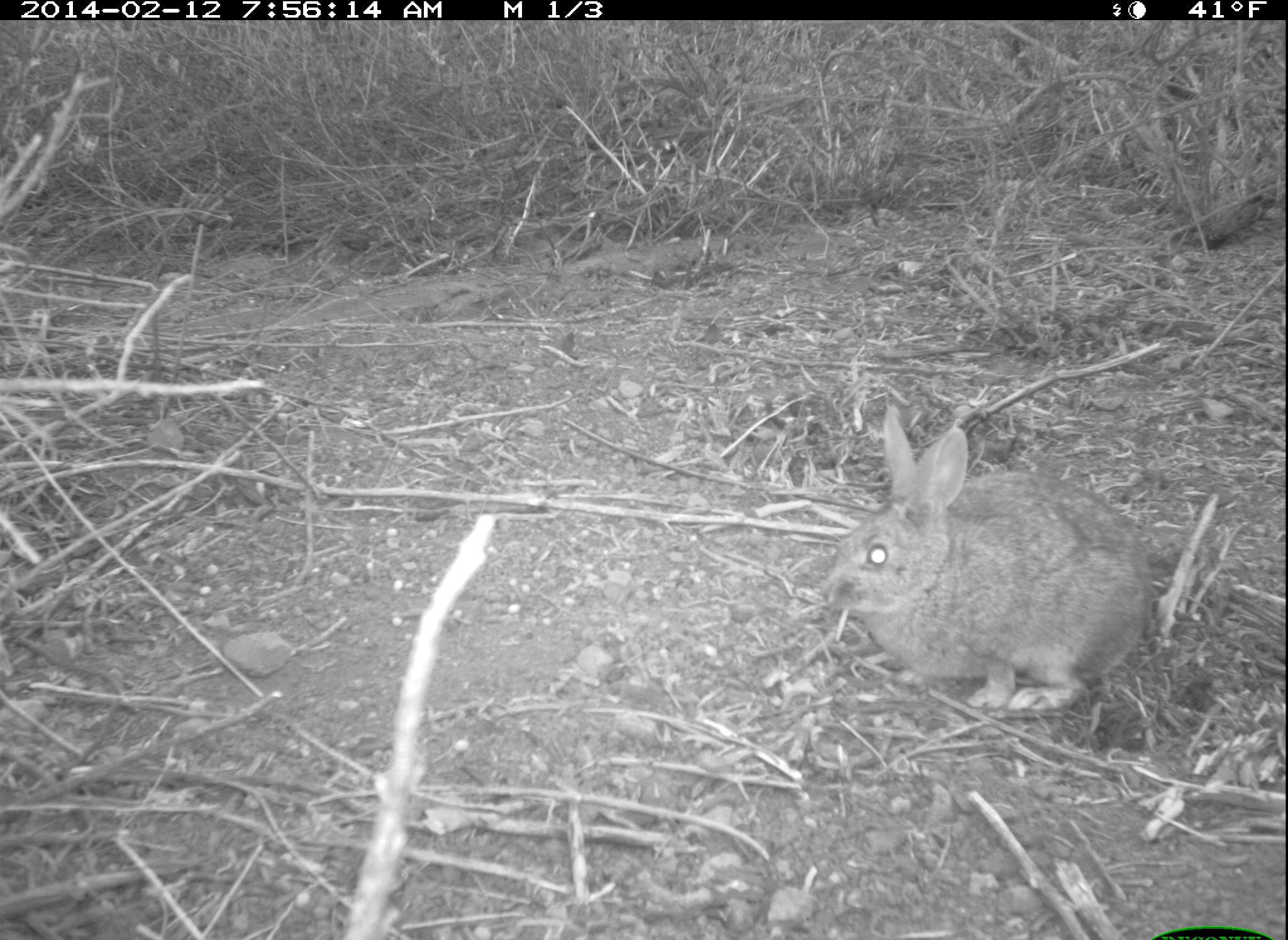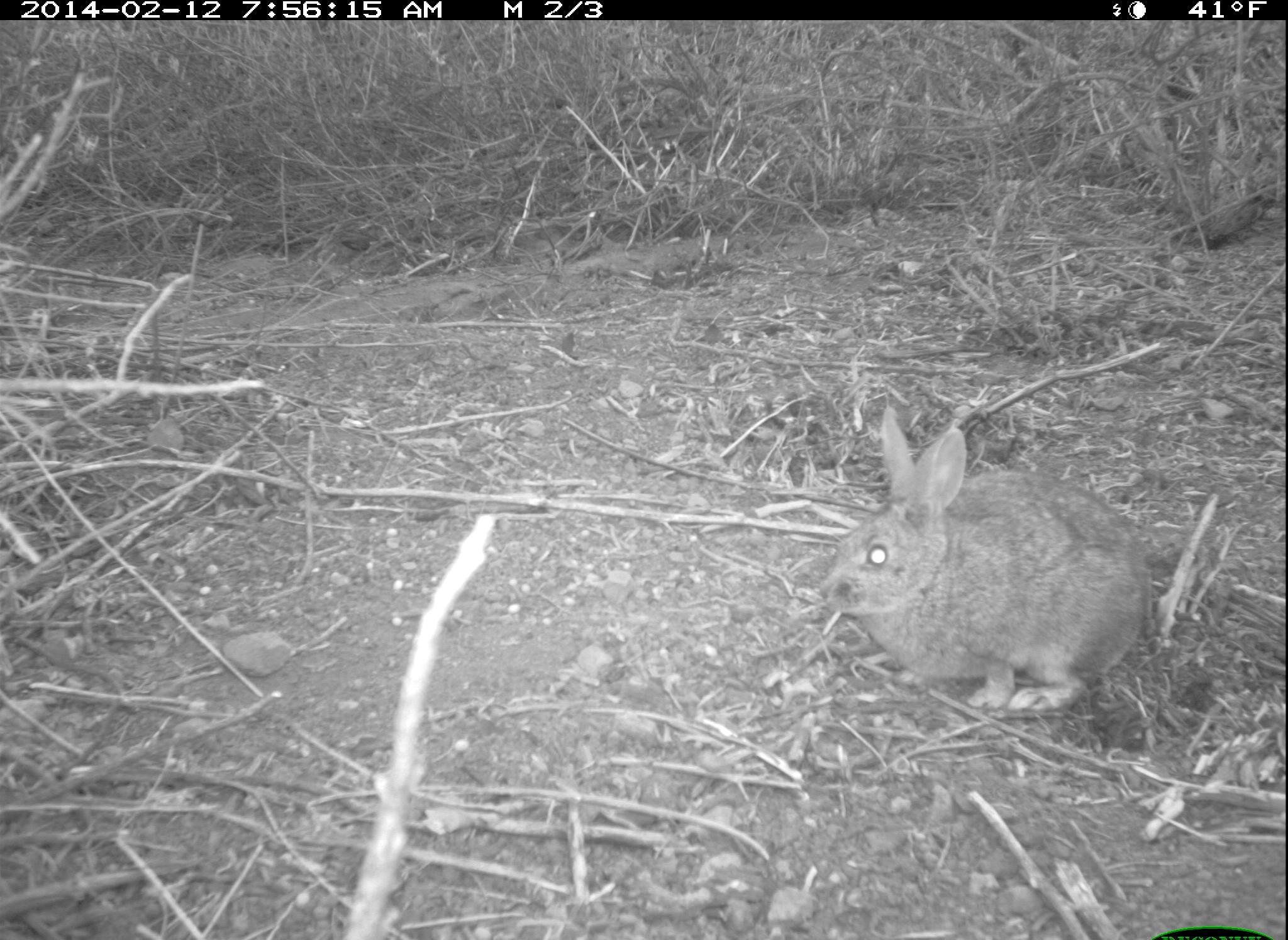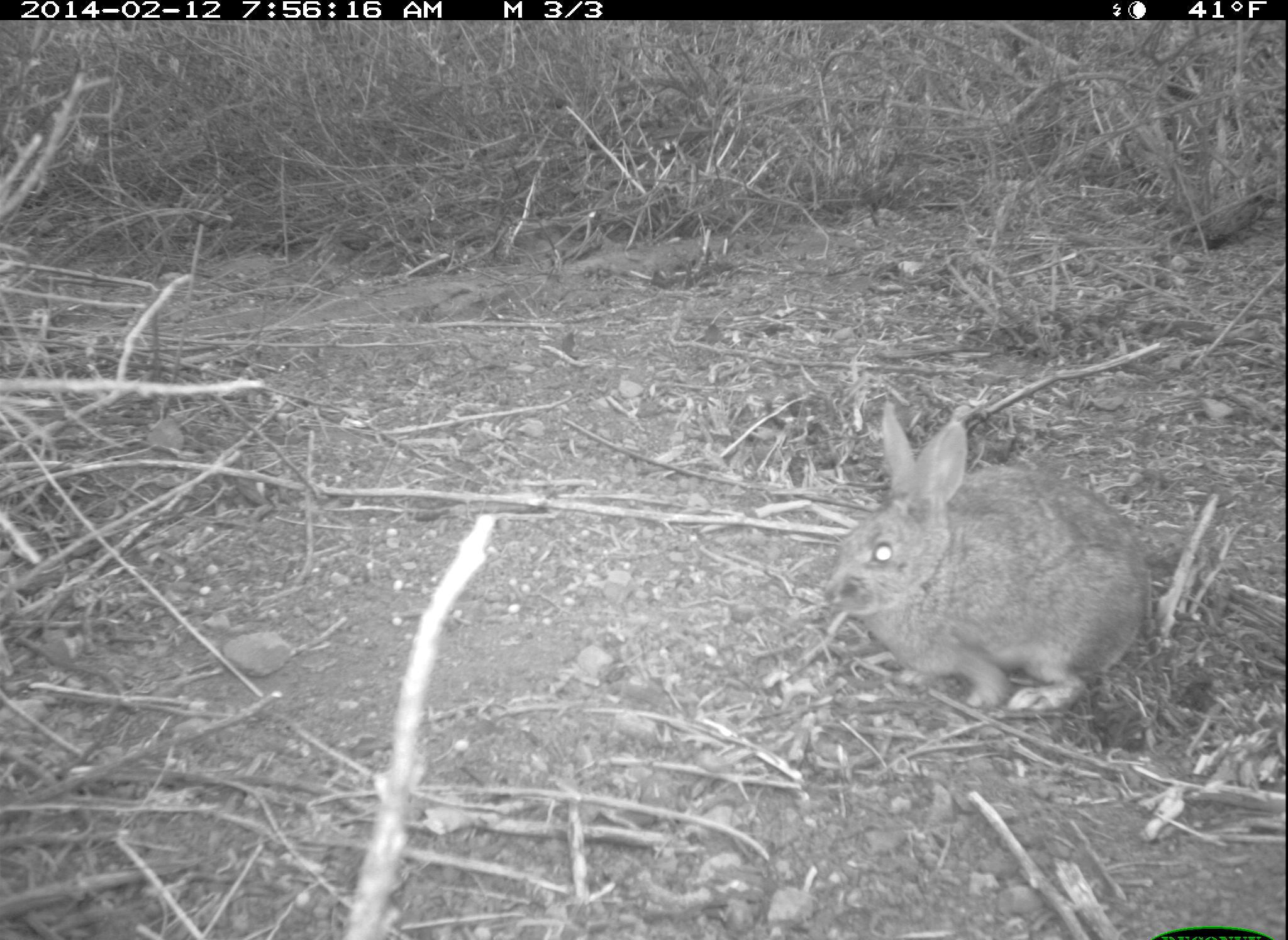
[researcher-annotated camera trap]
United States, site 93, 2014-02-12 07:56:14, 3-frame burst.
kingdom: Animalia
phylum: Chordata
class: Mammalia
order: Lagomorpha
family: Leporidae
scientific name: Leporidae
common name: rabbits and hares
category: rabbit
Rabbit (rabbits and hares) (Leporidae).